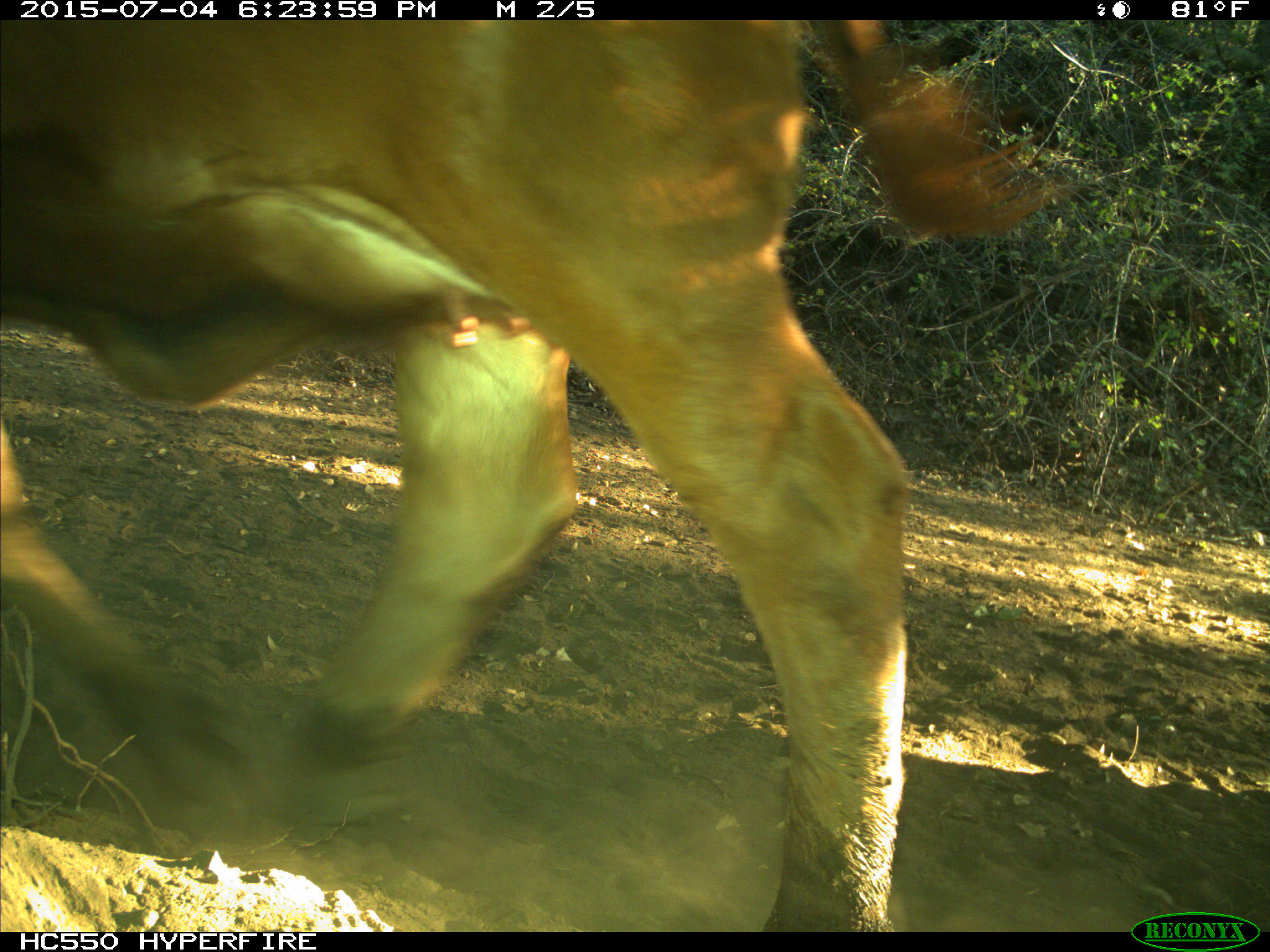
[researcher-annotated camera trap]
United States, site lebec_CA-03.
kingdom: Animalia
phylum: Chordata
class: Mammalia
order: Artiodactyla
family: Bovidae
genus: Bos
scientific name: Bos taurus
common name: domestic cow